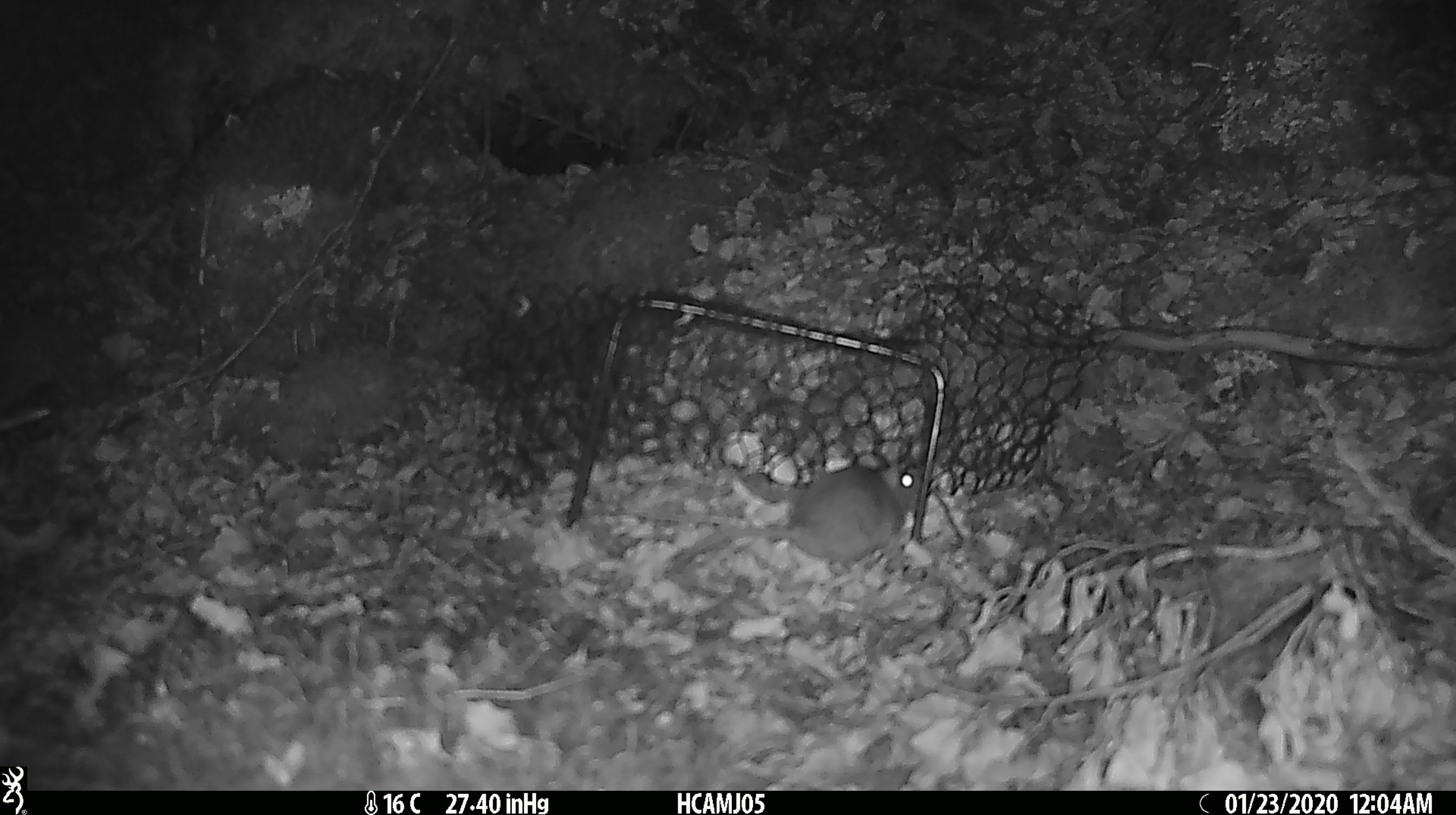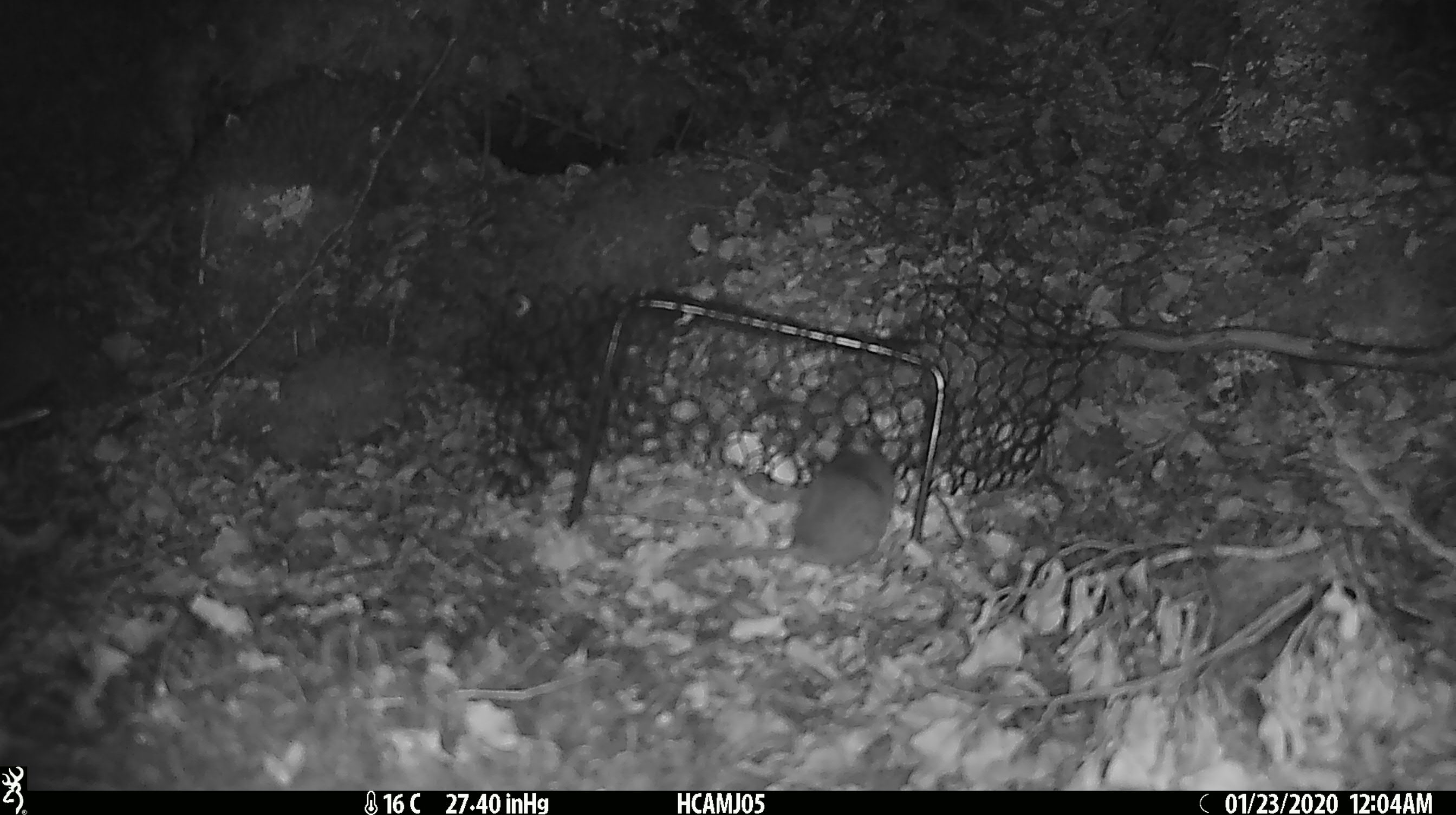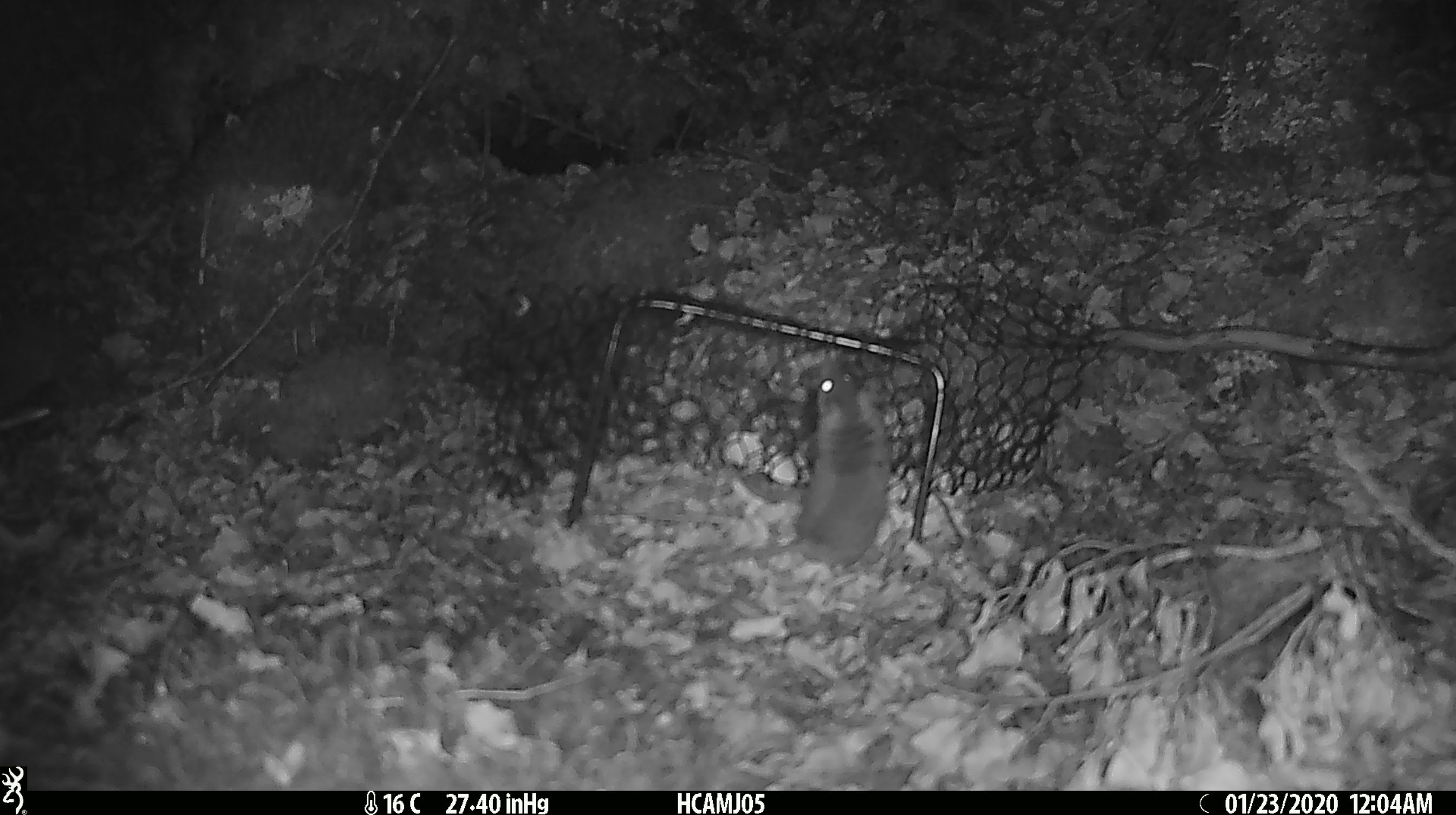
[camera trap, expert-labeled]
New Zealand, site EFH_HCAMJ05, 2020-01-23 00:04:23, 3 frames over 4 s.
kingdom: Animalia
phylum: Chordata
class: Mammalia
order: Rodentia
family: Muridae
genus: Mus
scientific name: Mus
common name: mouse